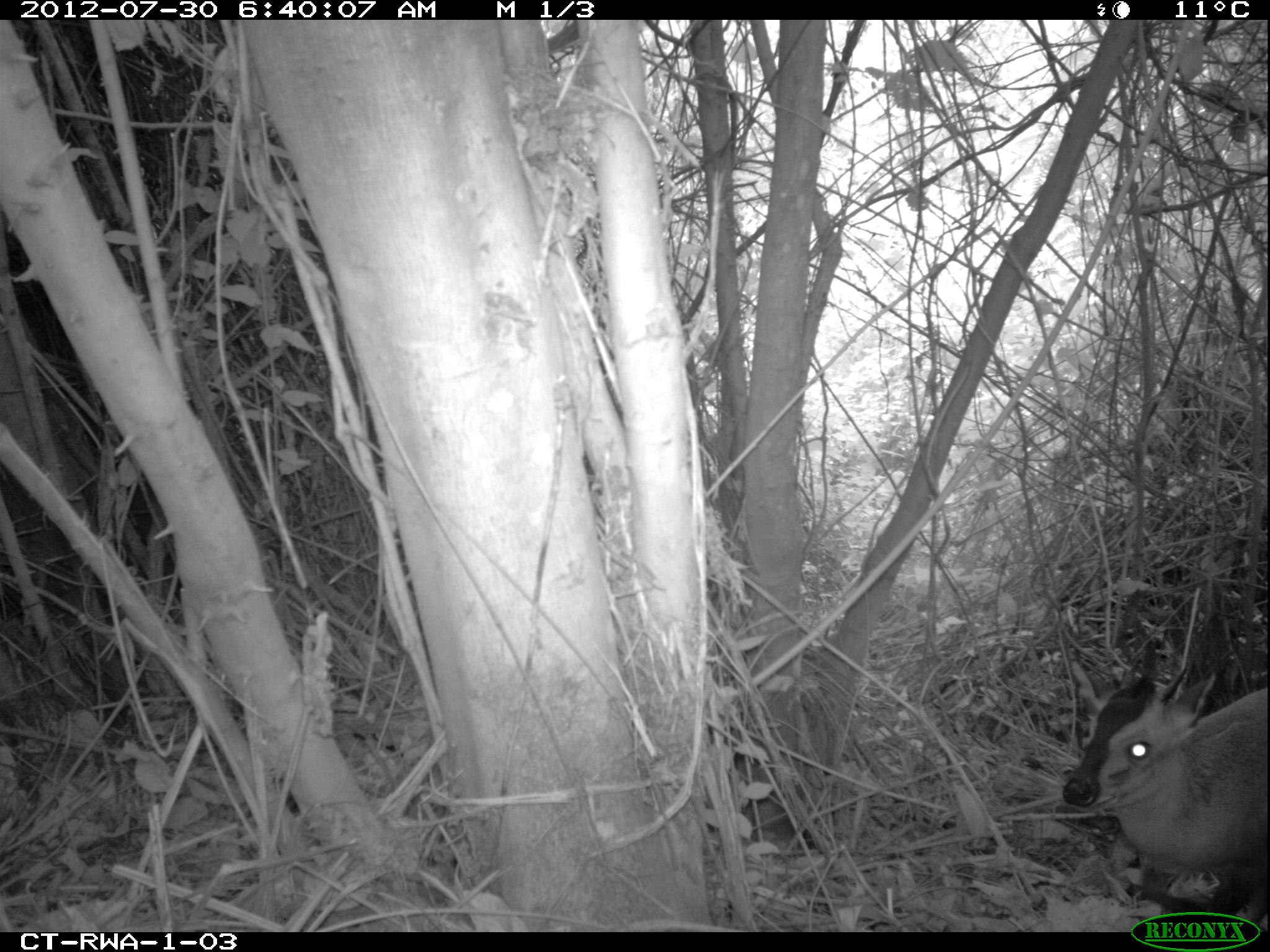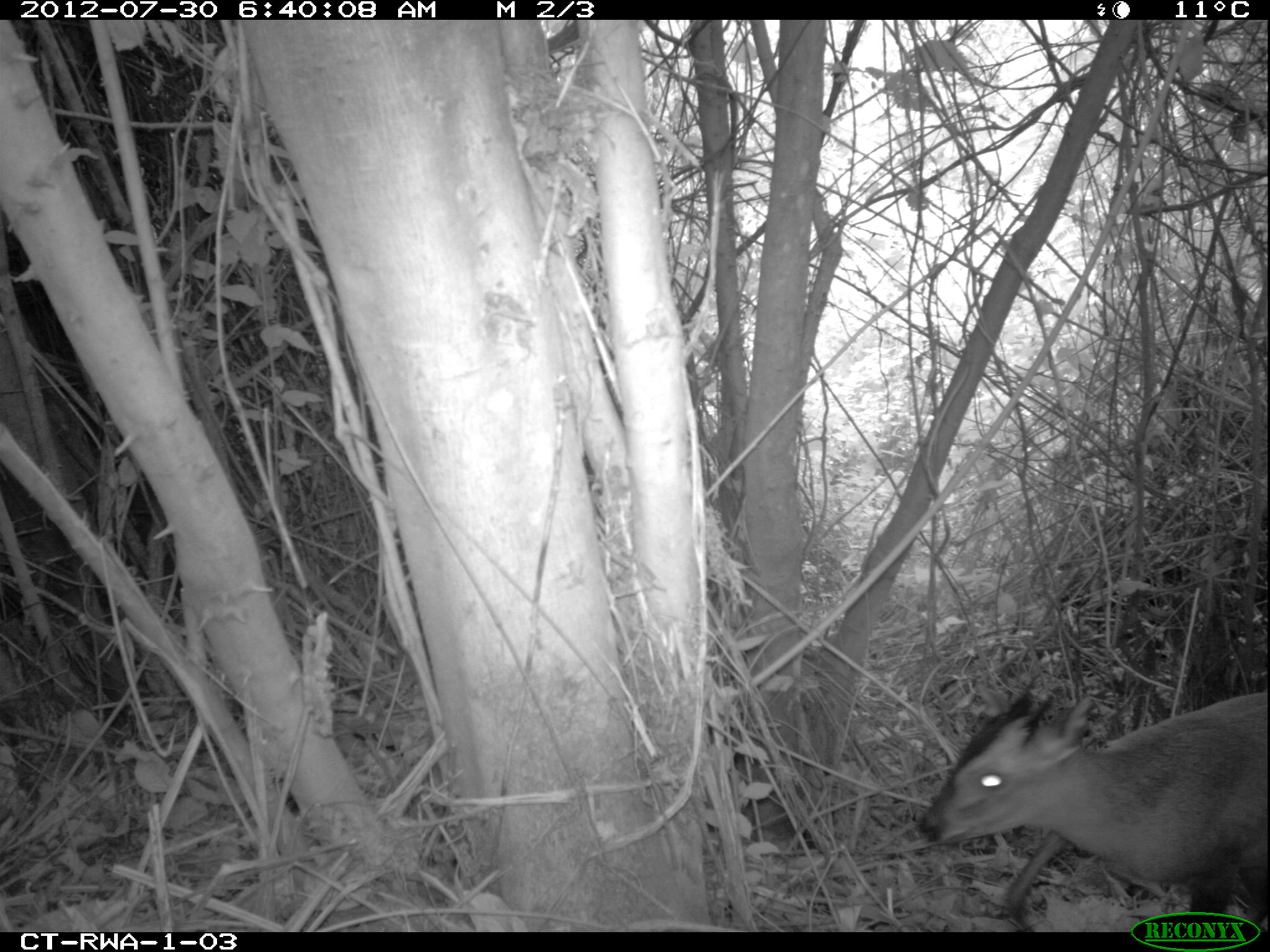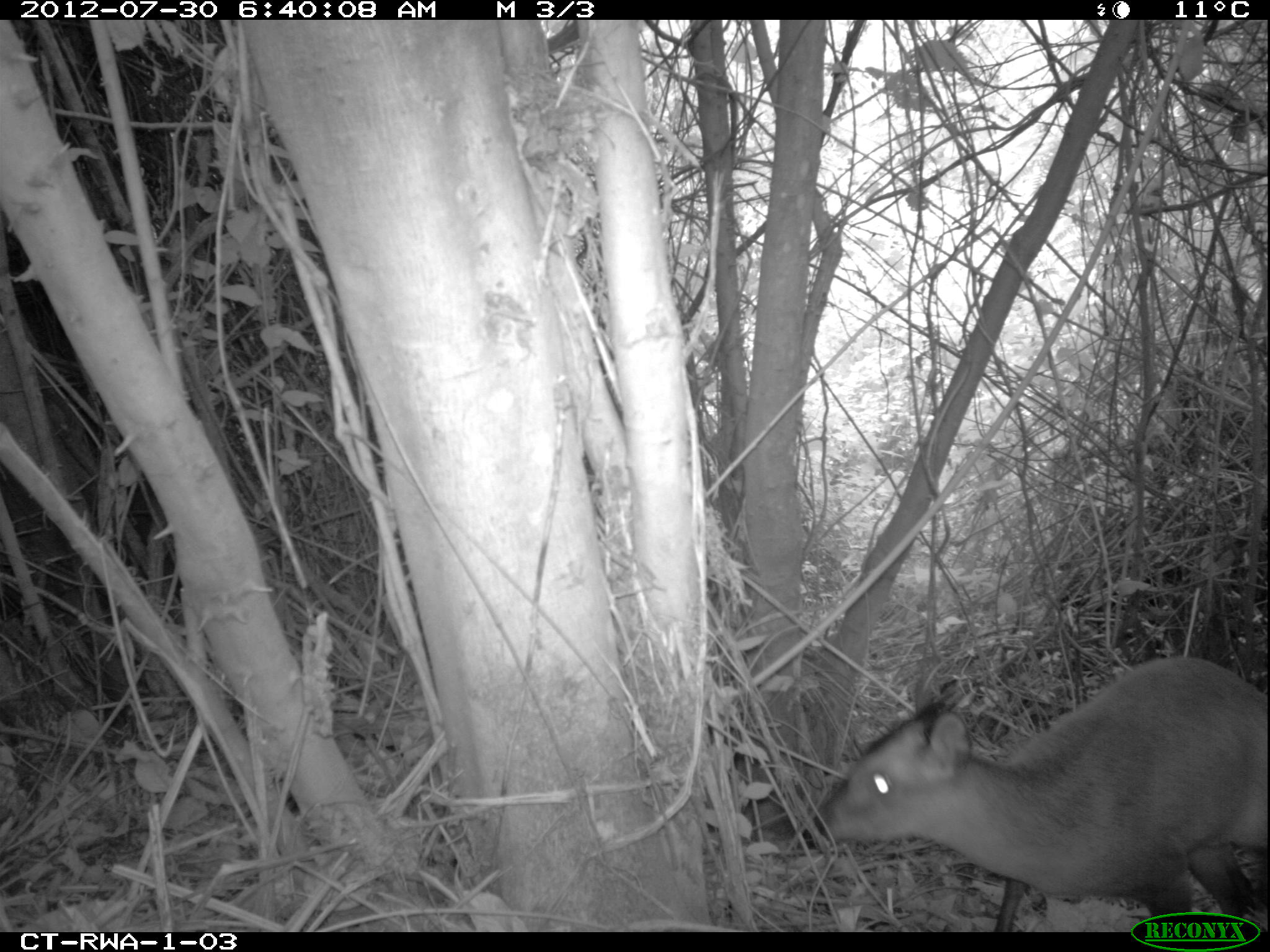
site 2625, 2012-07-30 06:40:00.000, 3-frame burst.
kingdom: Animalia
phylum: Chordata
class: Mammalia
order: Artiodactyla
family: Bovidae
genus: Cephalophus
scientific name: Cephalophus nigrifrons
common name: black-fronted duiker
Cephalophus nigrifrons (black-fronted duiker), count 1.